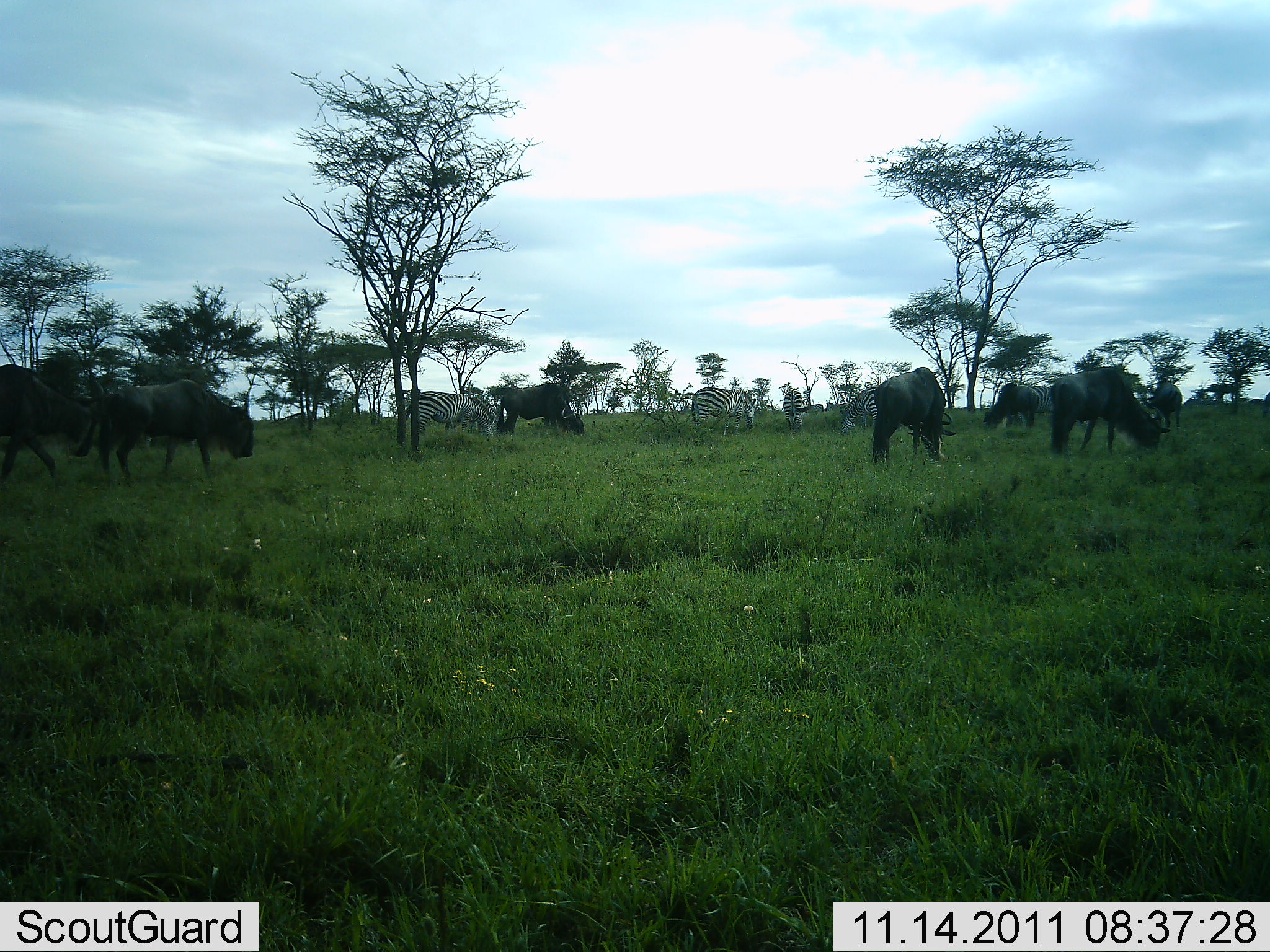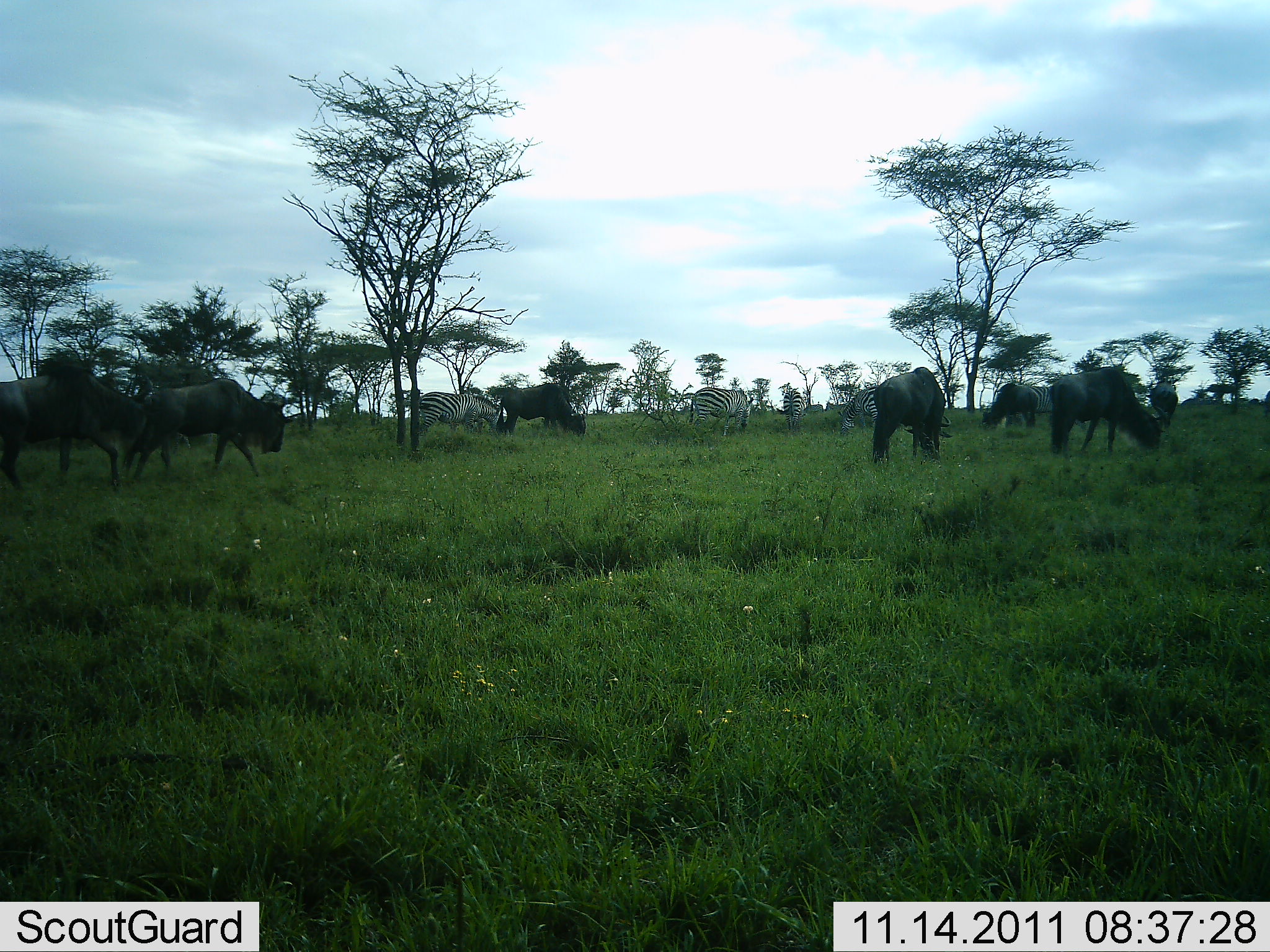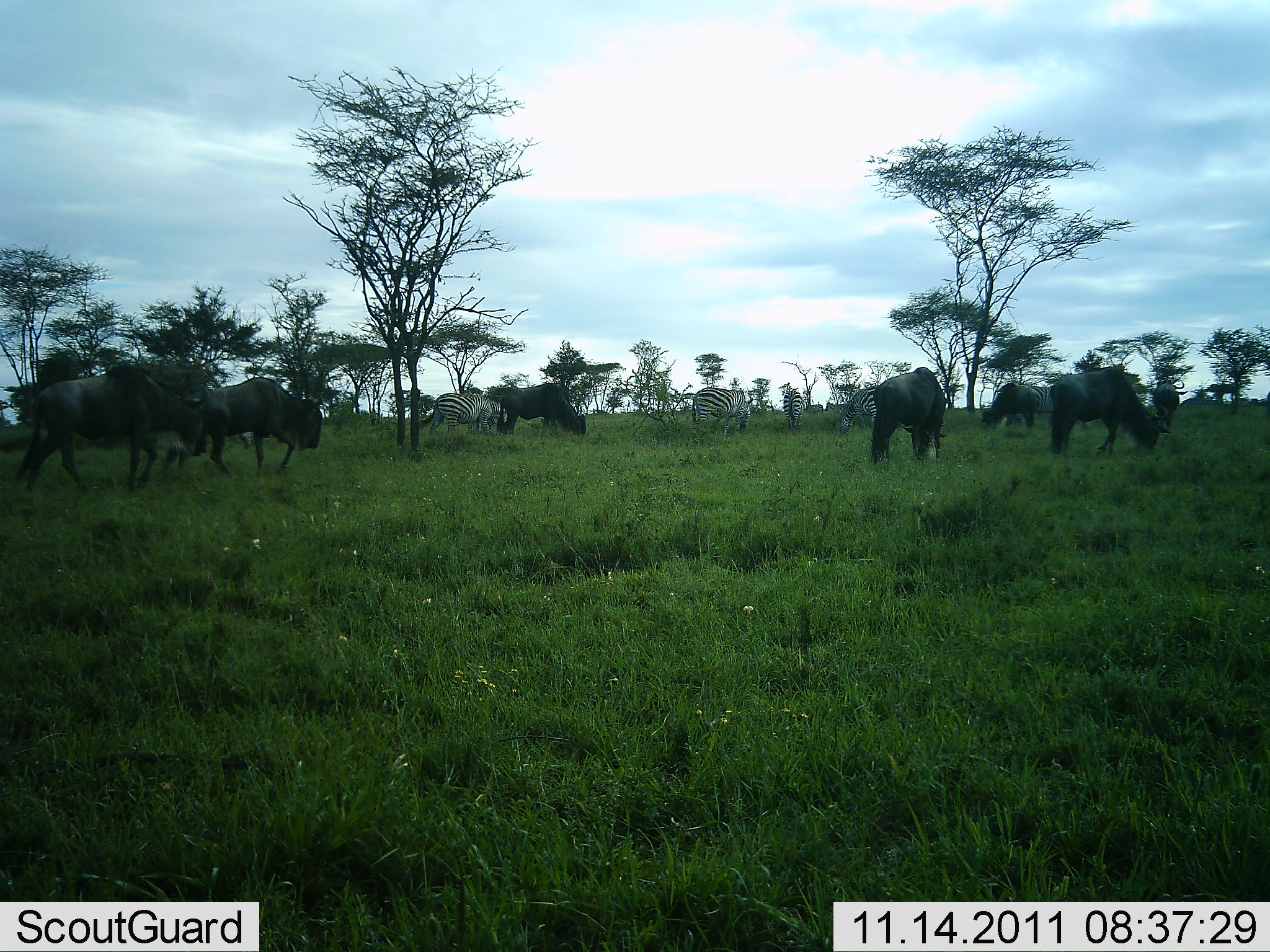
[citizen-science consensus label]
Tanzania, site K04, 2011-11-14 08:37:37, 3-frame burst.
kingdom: Animalia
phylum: Chordata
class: Mammalia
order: Artiodactyla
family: Bovidae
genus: Connochaetes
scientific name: Connochaetes taurinus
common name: blue wildebeest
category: wildebeest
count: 7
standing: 19%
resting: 0%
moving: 31%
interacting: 0%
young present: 0%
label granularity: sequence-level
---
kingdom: Animalia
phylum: Chordata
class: Mammalia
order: Perissodactyla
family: Equidae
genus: Equus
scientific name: Equus quagga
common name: plains zebra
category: zebra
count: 4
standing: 29%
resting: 0%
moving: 0%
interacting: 0%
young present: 0%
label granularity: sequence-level